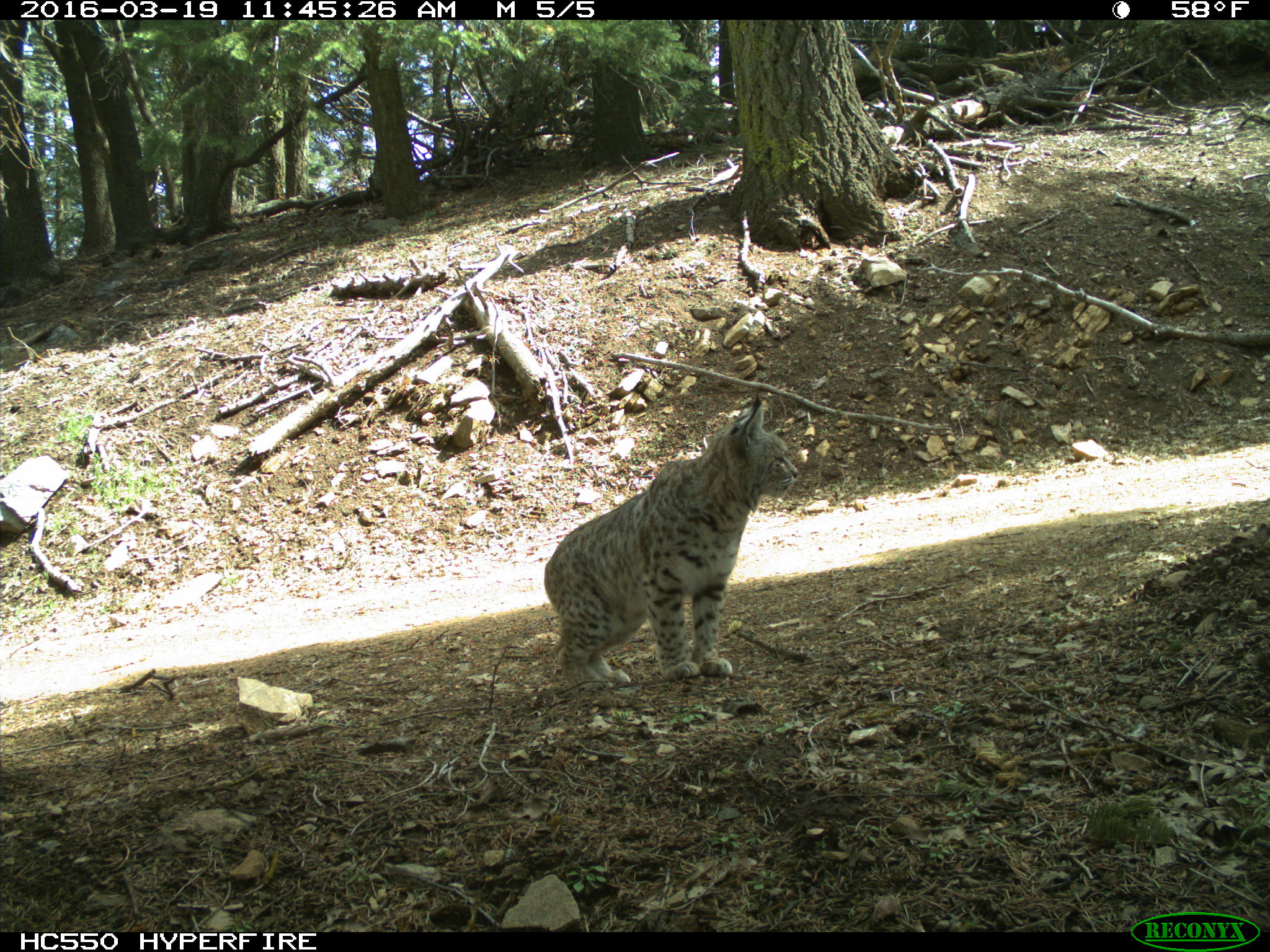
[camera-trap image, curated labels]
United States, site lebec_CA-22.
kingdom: Animalia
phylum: Chordata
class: Mammalia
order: Carnivora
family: Felidae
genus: Lynx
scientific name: Lynx rufus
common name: bobcat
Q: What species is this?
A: Lynx rufus (bobcat).